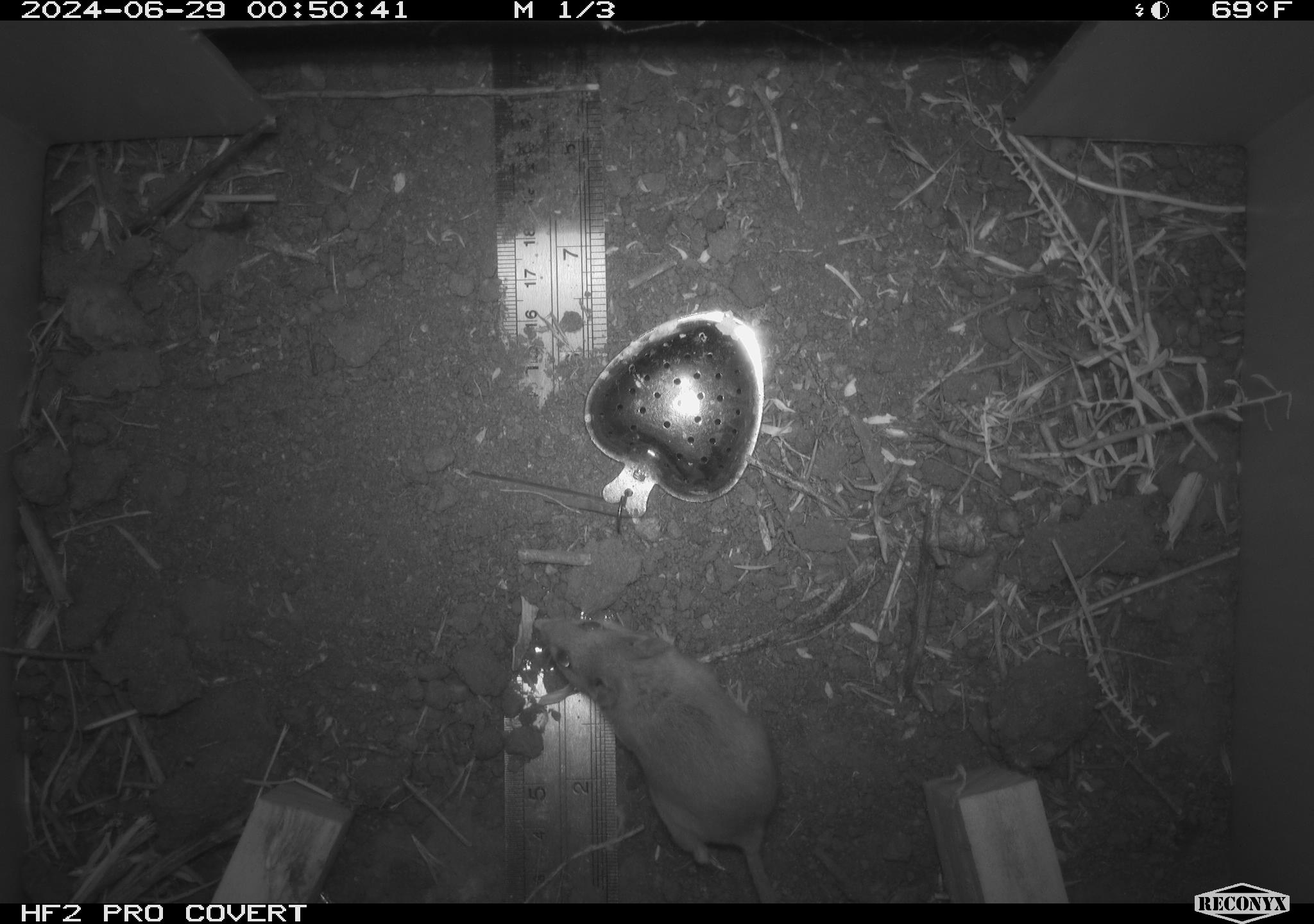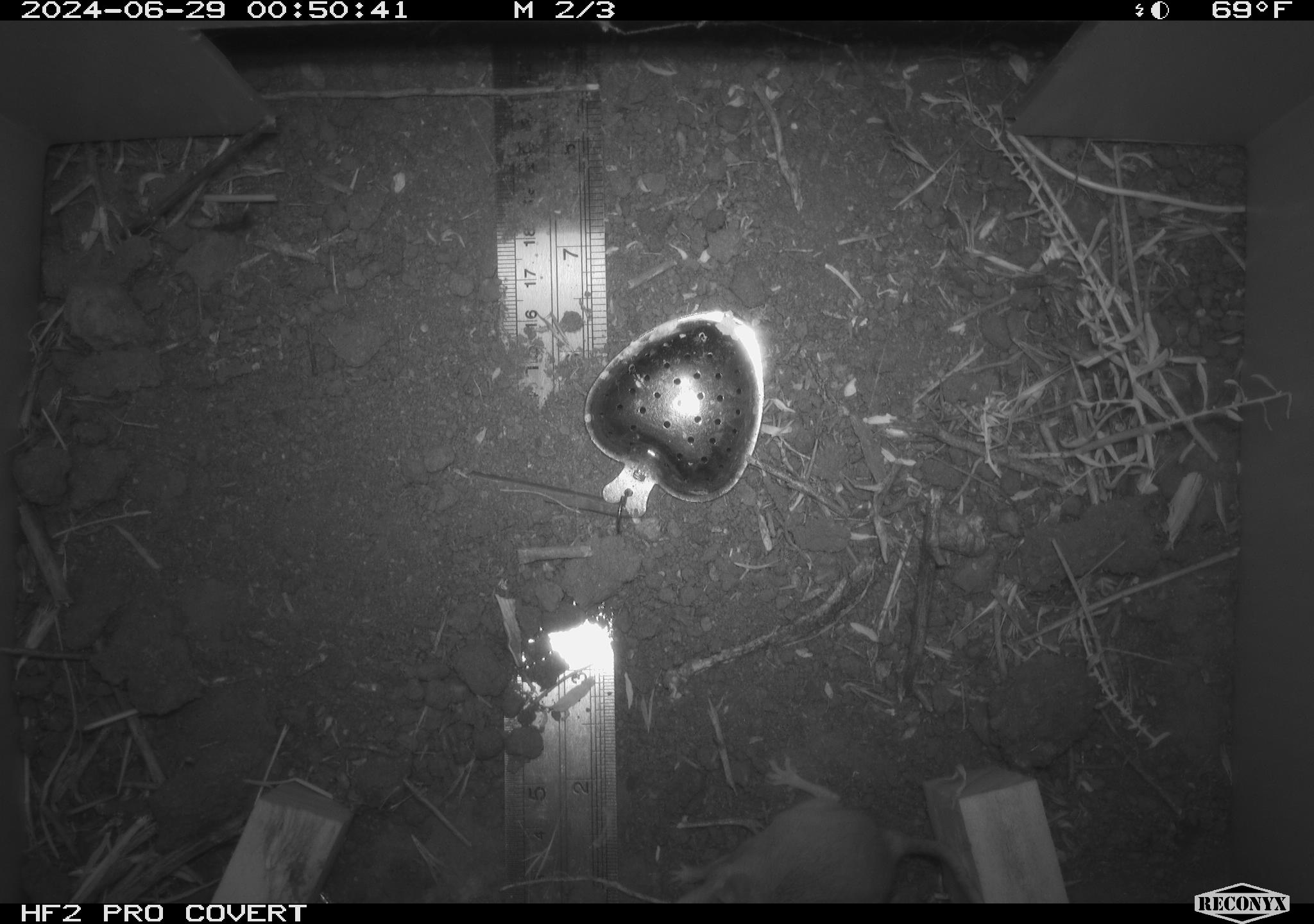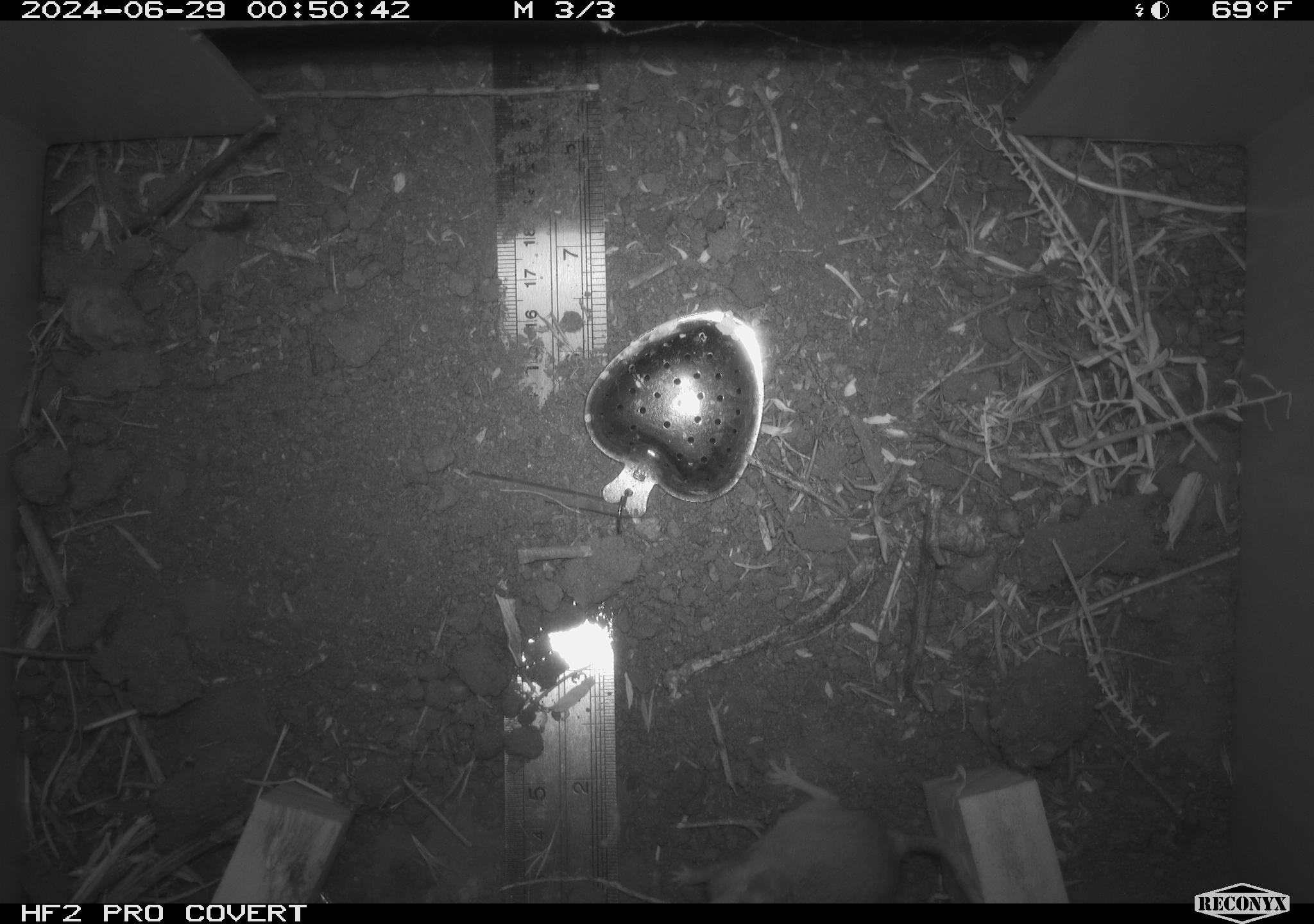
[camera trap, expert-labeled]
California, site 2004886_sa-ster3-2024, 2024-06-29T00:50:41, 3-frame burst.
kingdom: Animalia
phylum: Chordata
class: Mammalia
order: Rodentia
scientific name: Rodentia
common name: mouse species